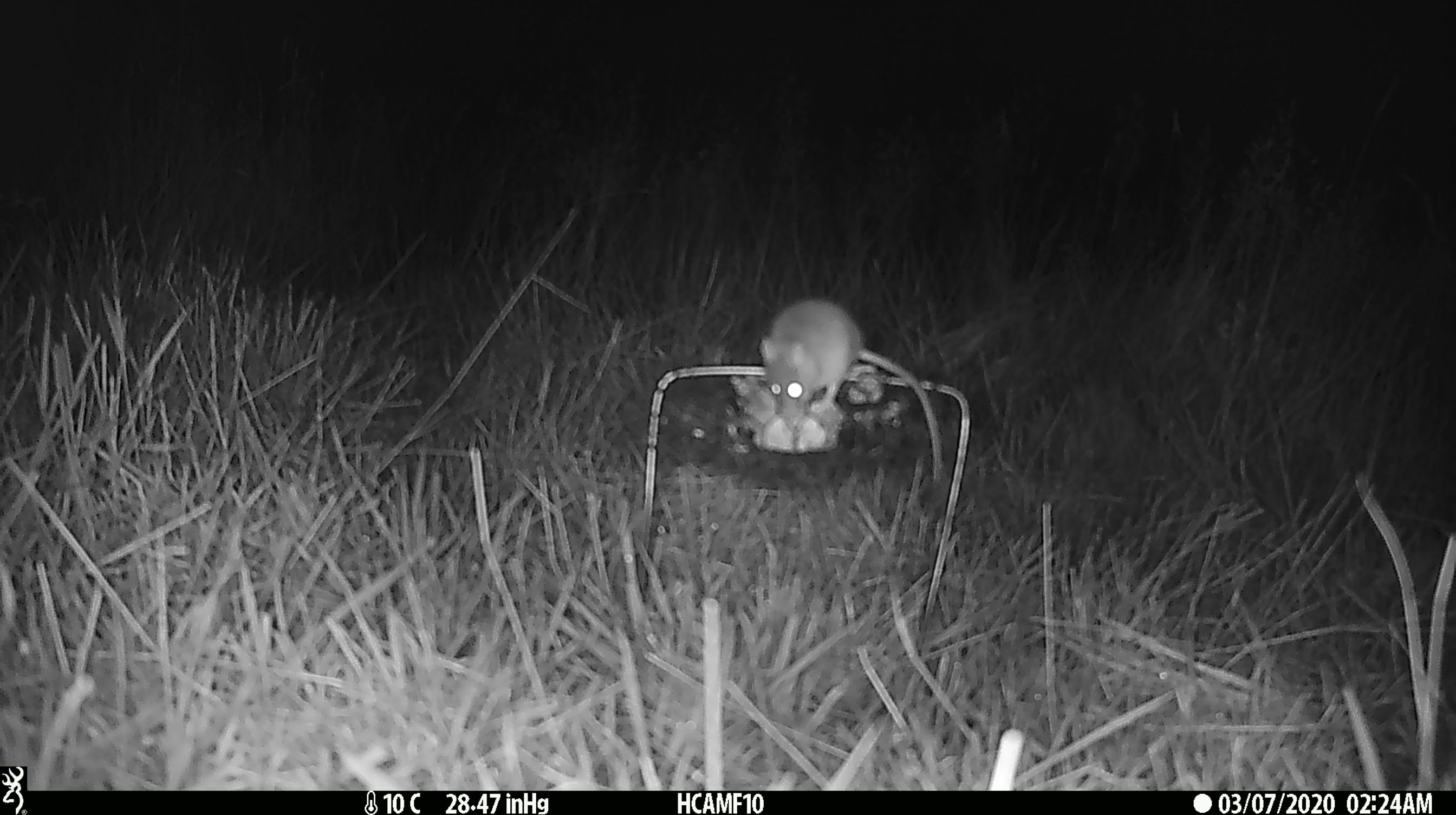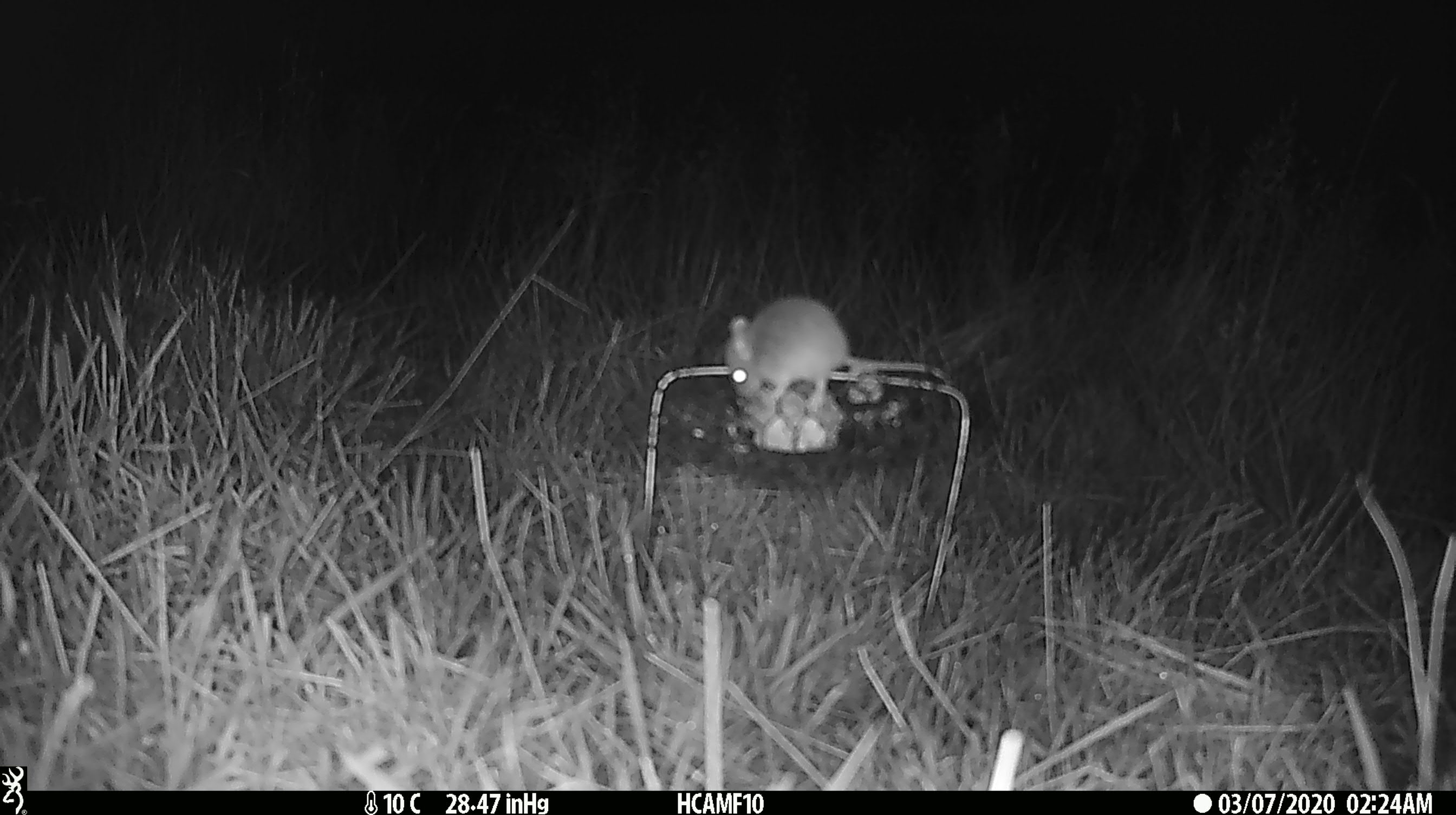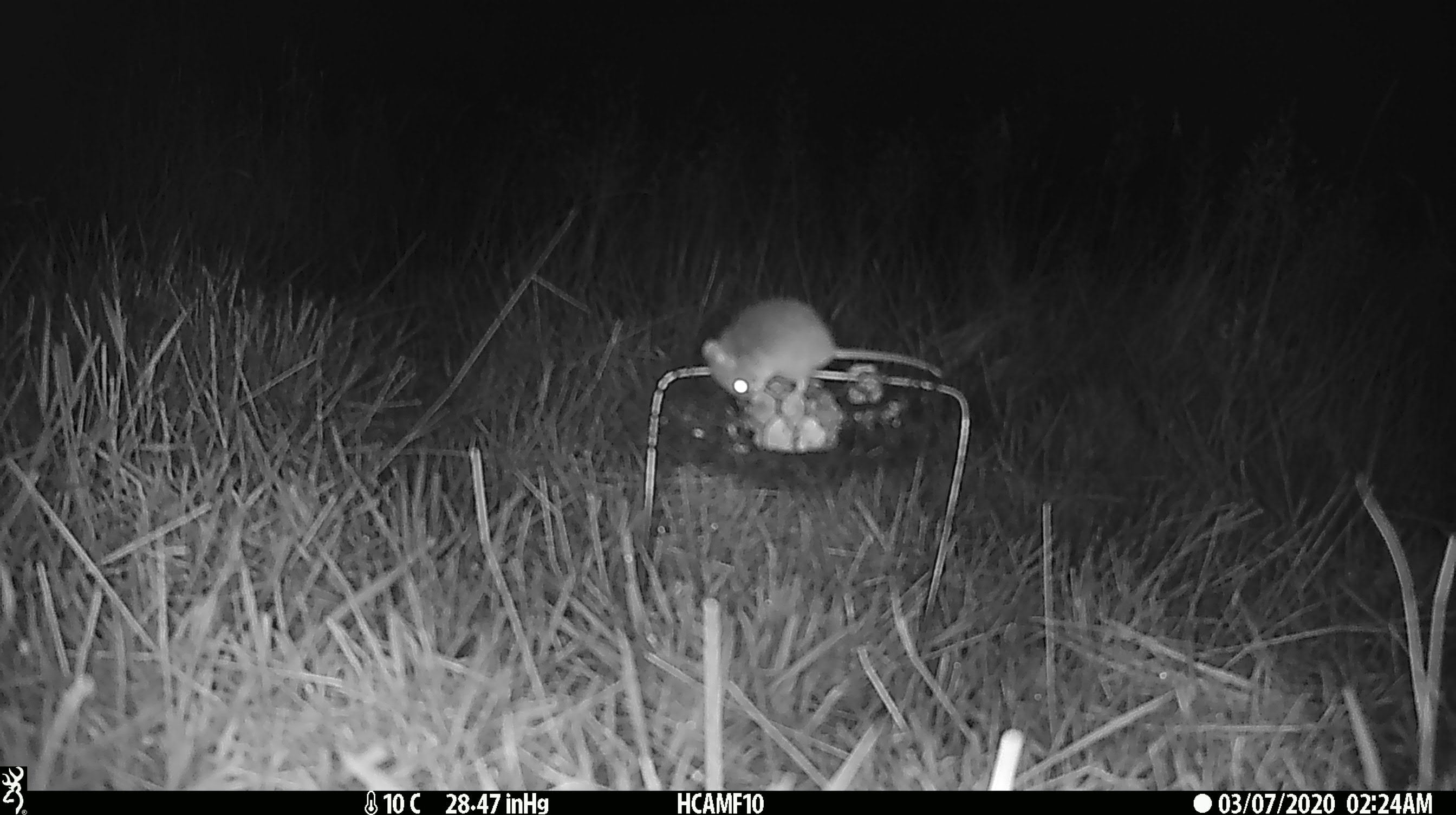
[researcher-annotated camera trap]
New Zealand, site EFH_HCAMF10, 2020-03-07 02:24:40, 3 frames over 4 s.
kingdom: Animalia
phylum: Chordata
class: Mammalia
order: Rodentia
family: Muridae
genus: Mus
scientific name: Mus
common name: mouse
Mouse (Mus).